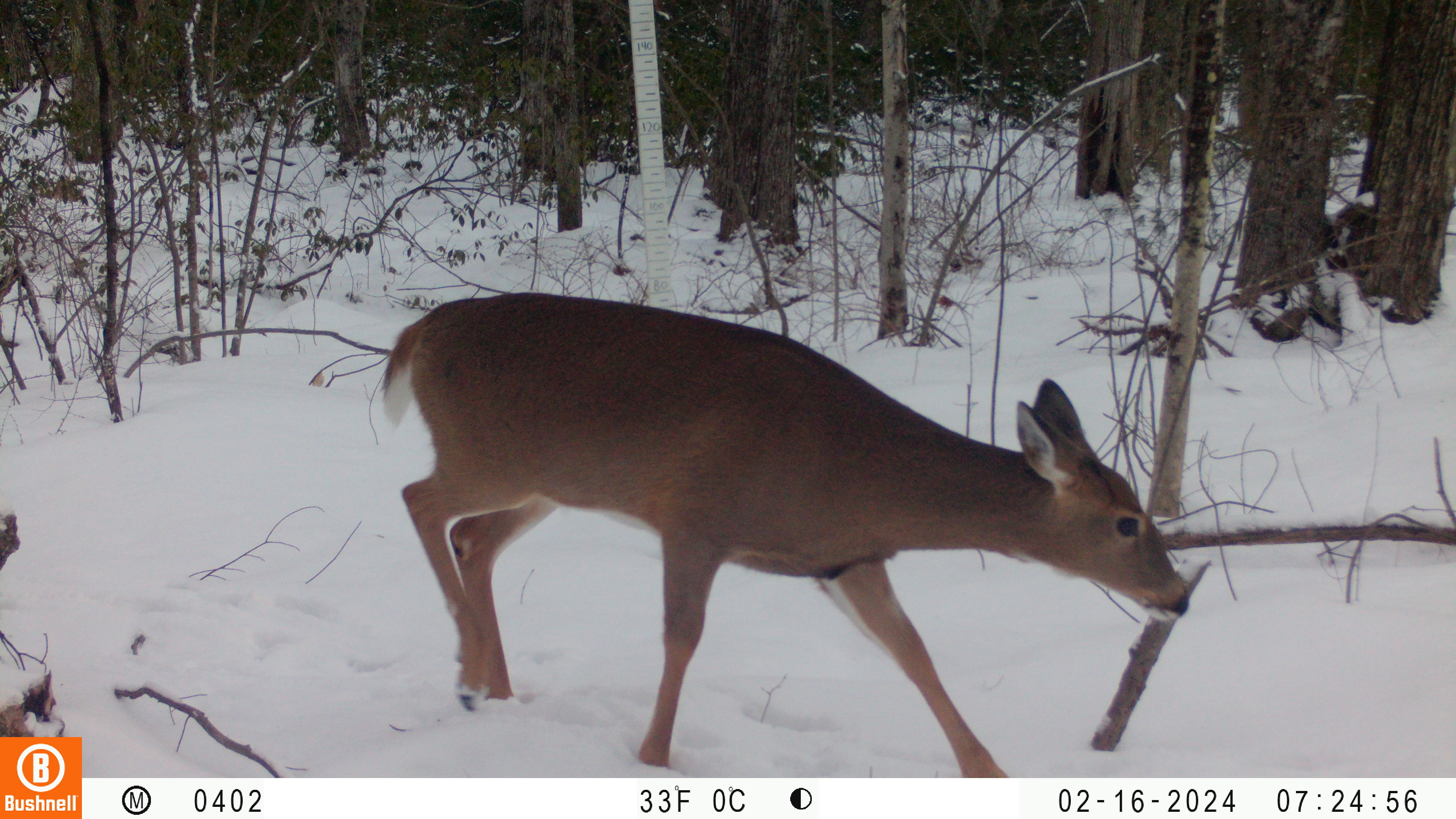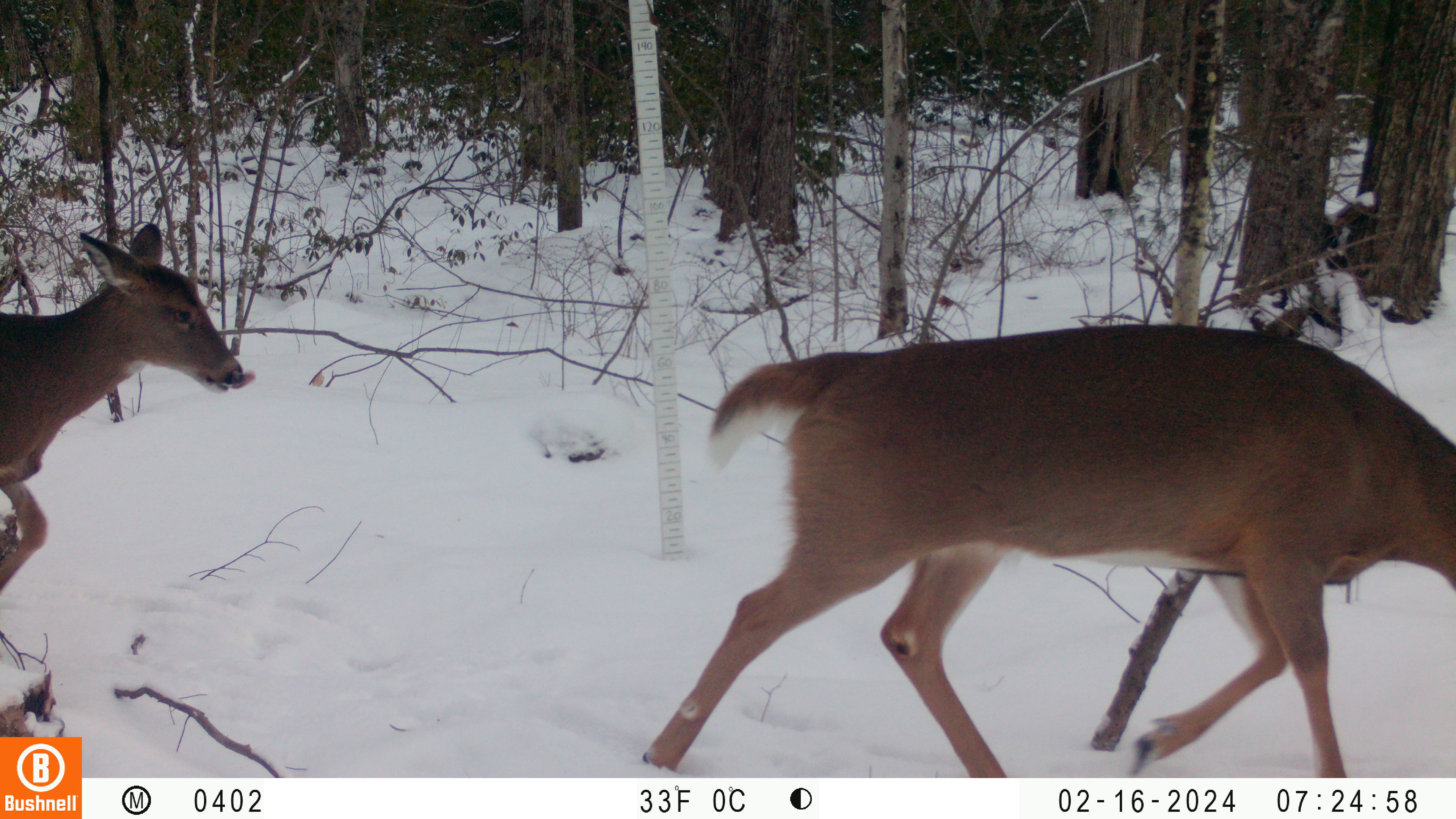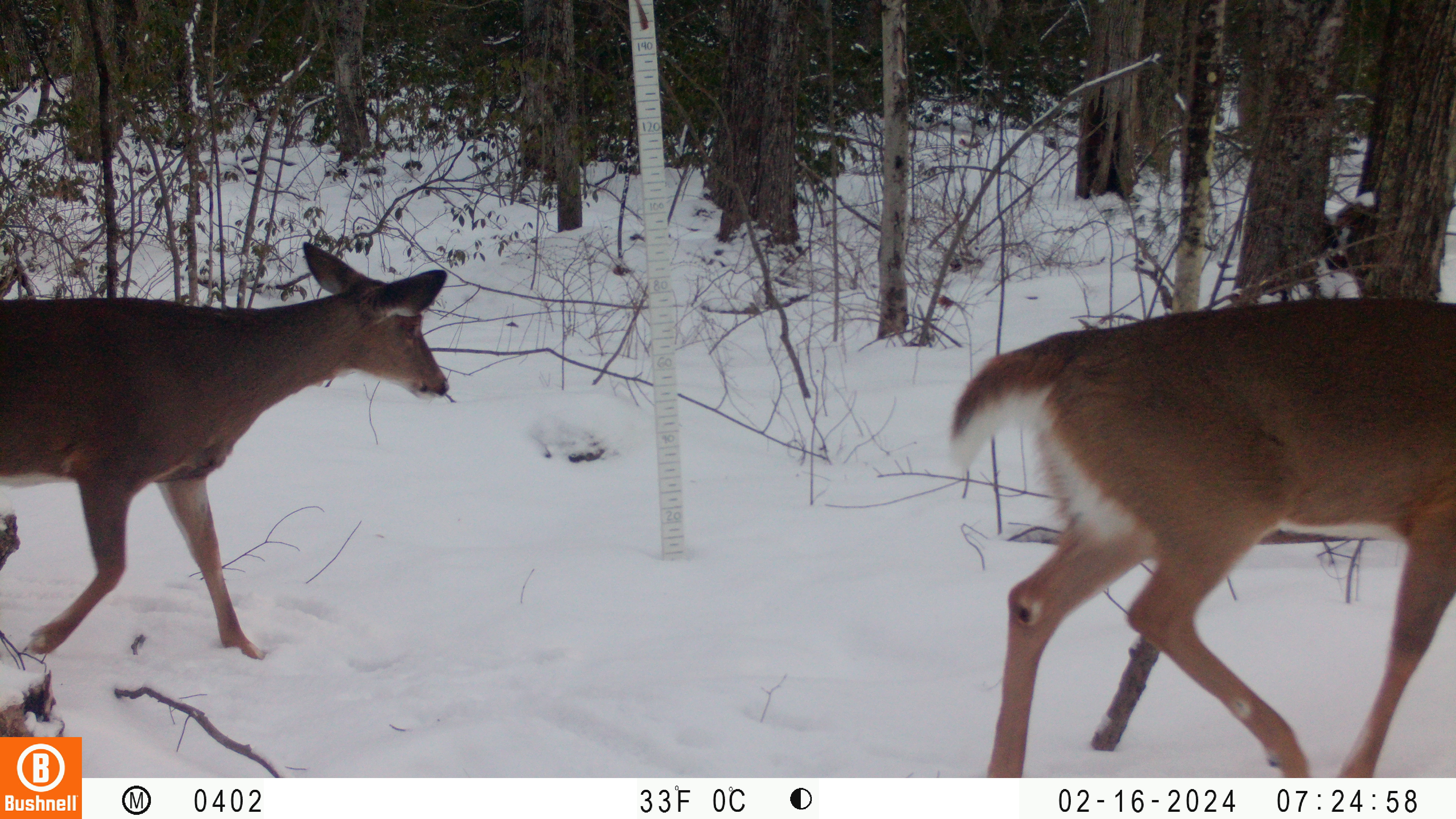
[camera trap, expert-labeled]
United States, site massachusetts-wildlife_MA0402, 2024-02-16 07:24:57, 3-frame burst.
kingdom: Animalia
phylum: Chordata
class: Mammalia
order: Artiodactyla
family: Cervidae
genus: Odocoileus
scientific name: Odocoileus virginianus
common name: white-tailed deer